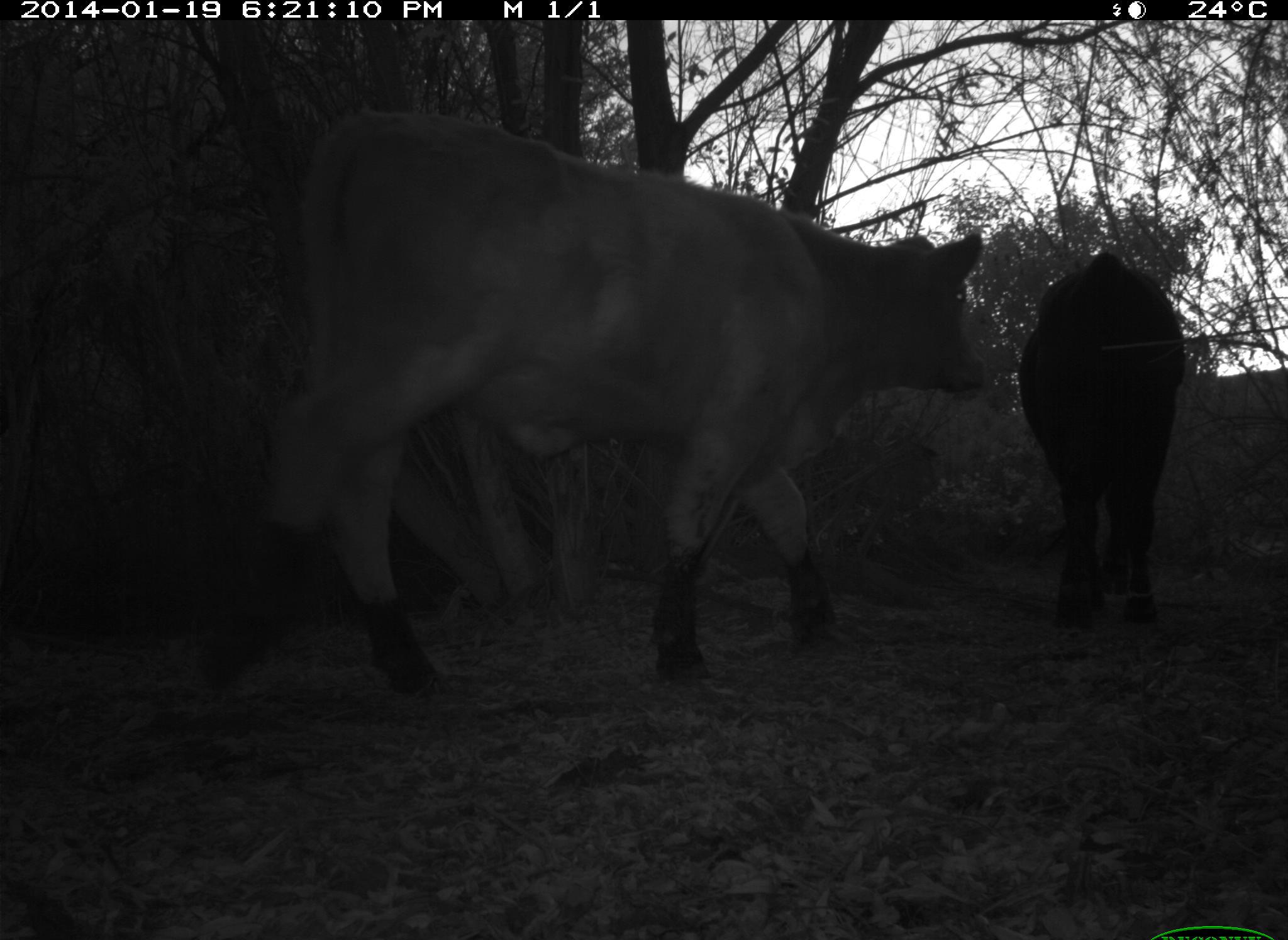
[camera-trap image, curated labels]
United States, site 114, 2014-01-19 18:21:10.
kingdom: Animalia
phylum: Chordata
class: Mammalia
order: Artiodactyla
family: Bovidae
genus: Bos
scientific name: Bos taurus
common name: cow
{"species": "cow (Bos taurus)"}